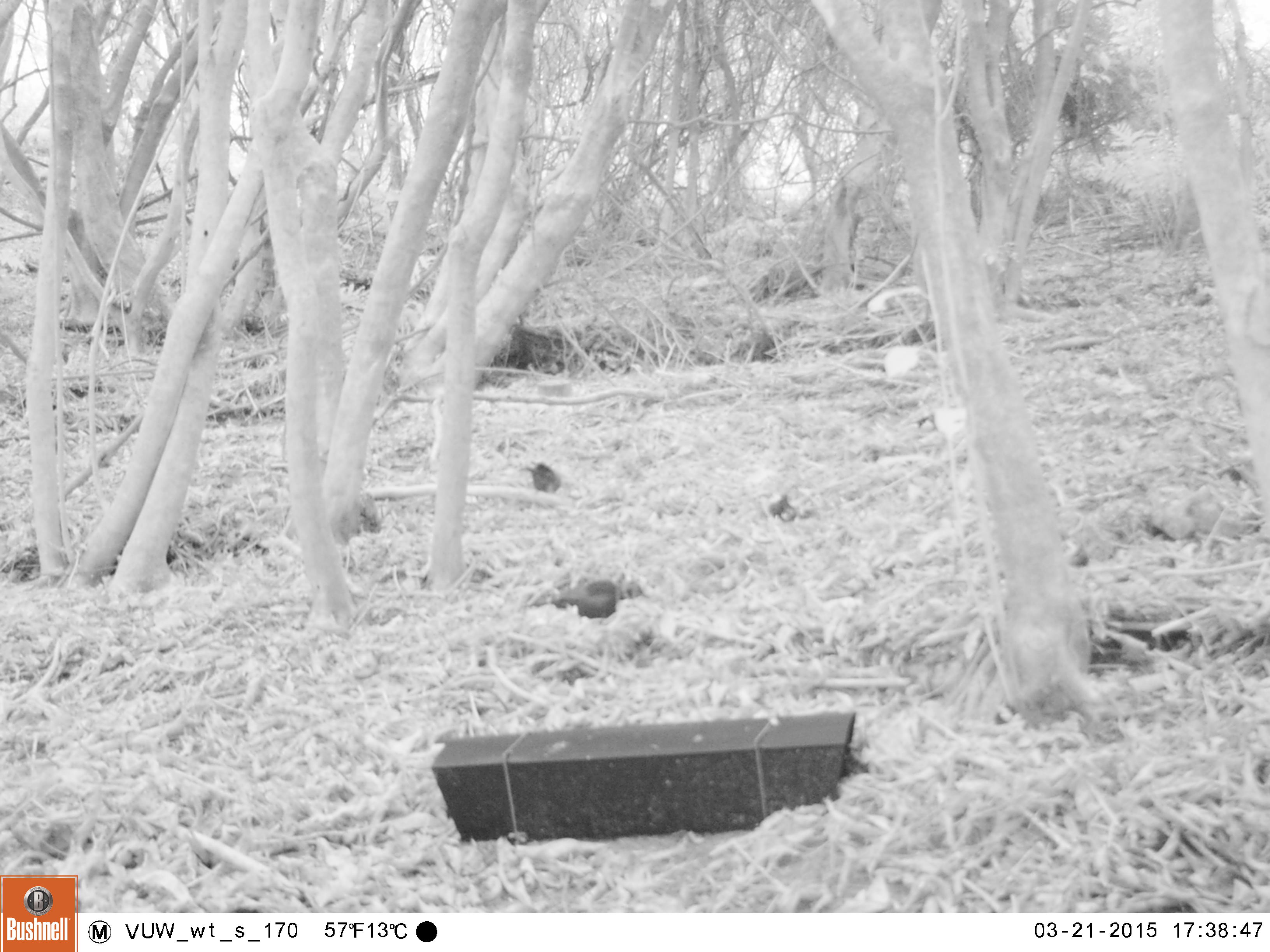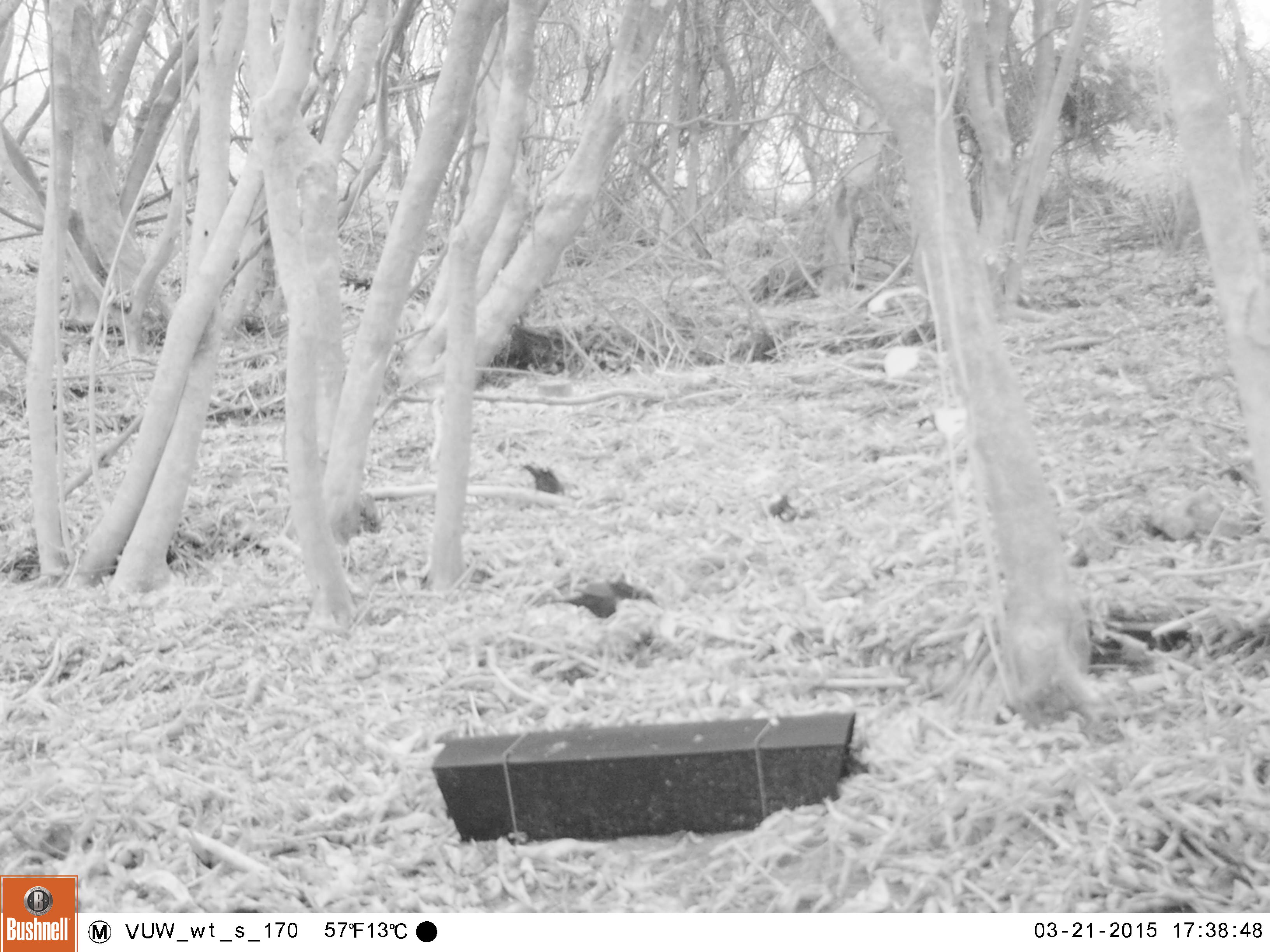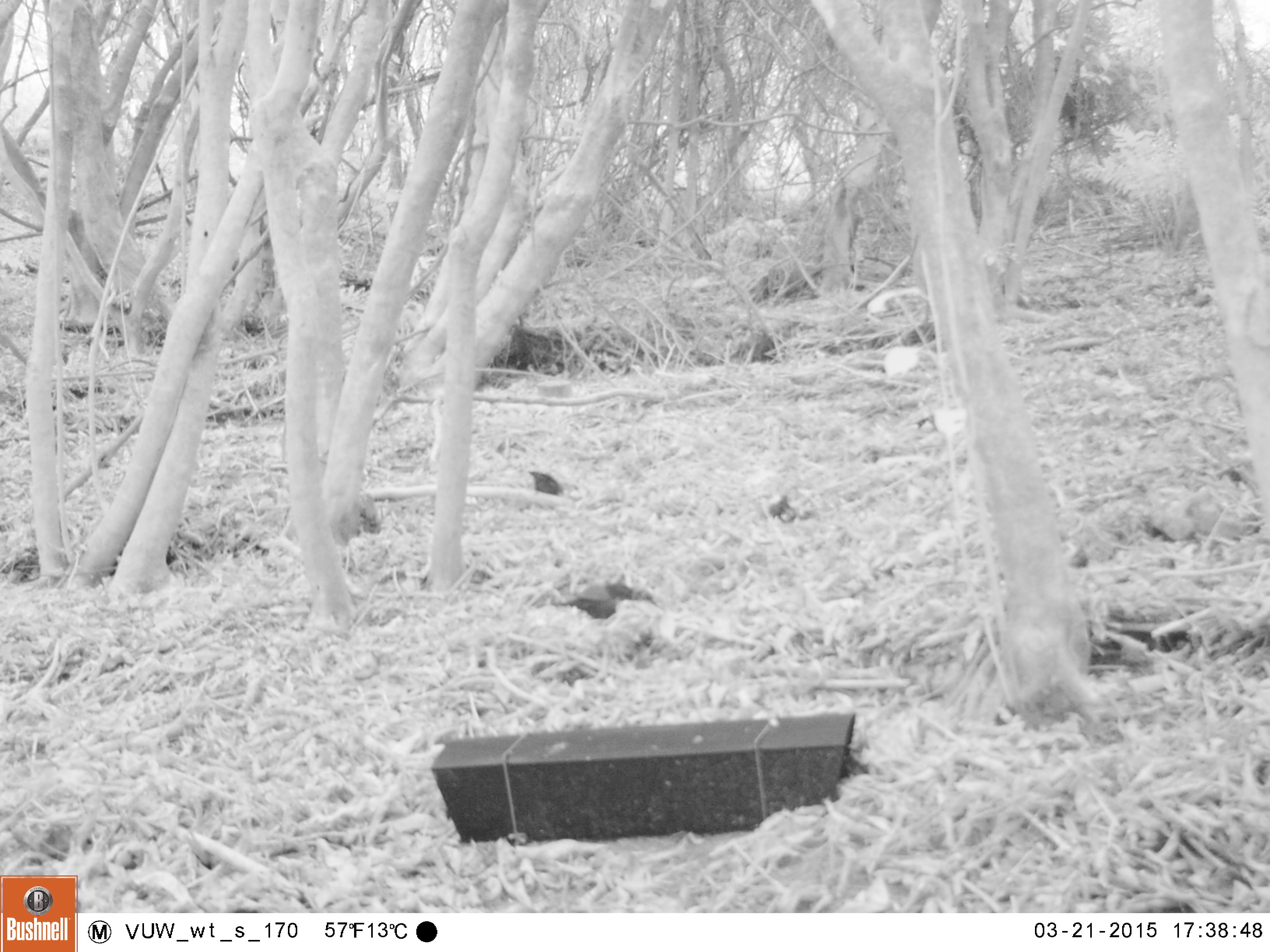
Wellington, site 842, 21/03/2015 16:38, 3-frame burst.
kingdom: Animalia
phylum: Chordata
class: Aves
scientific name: Aves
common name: bird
Bird (Aves).